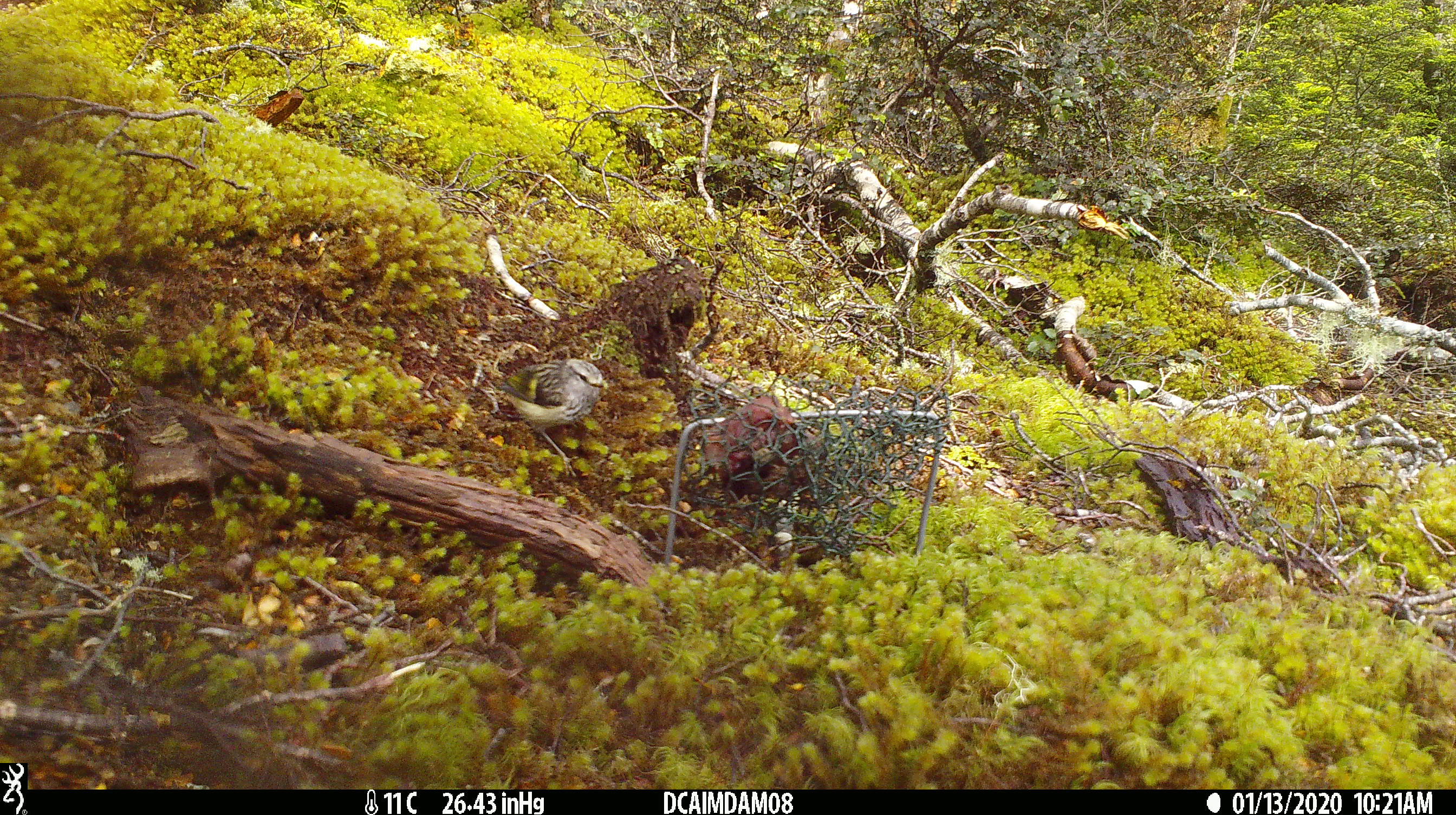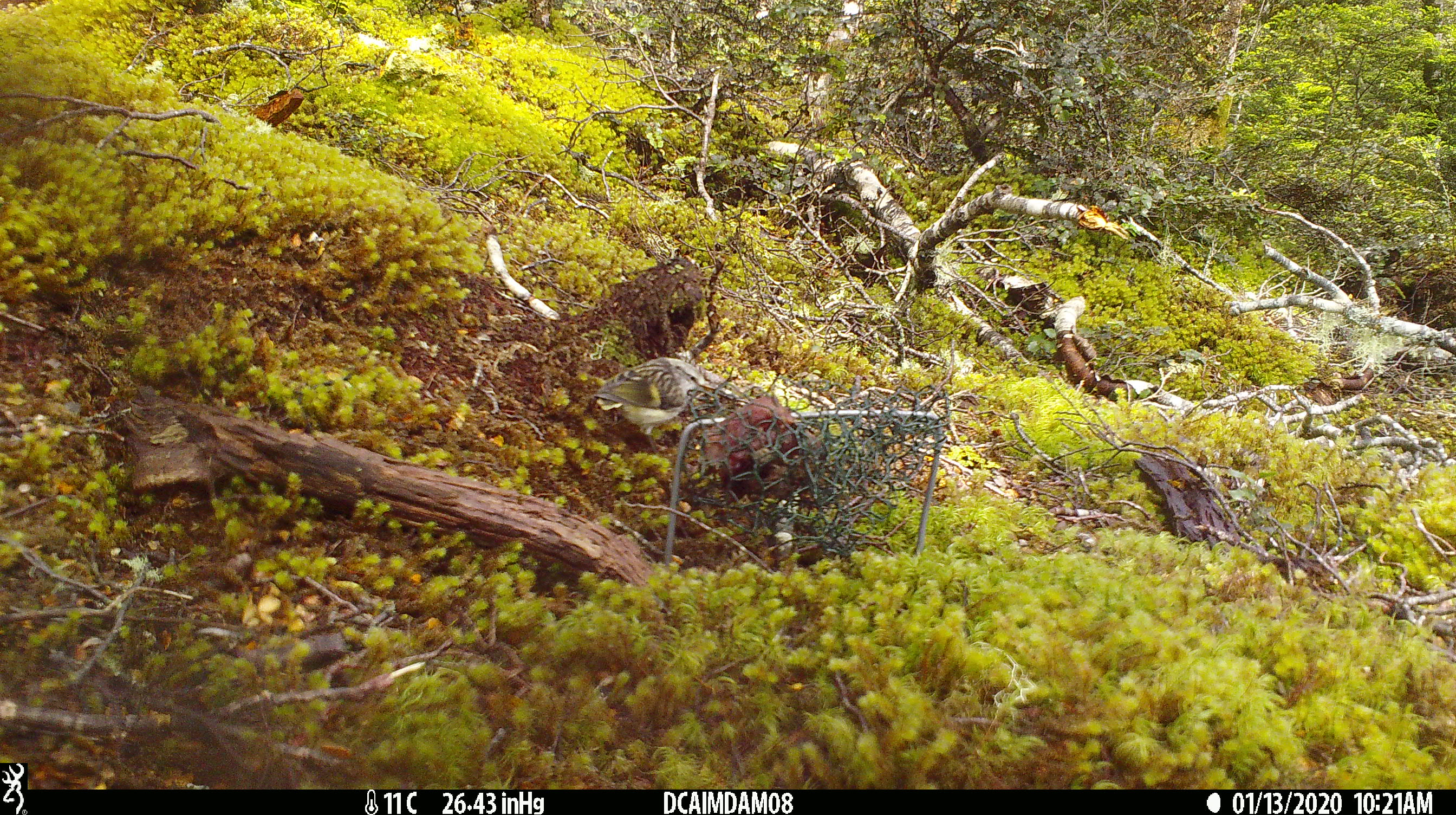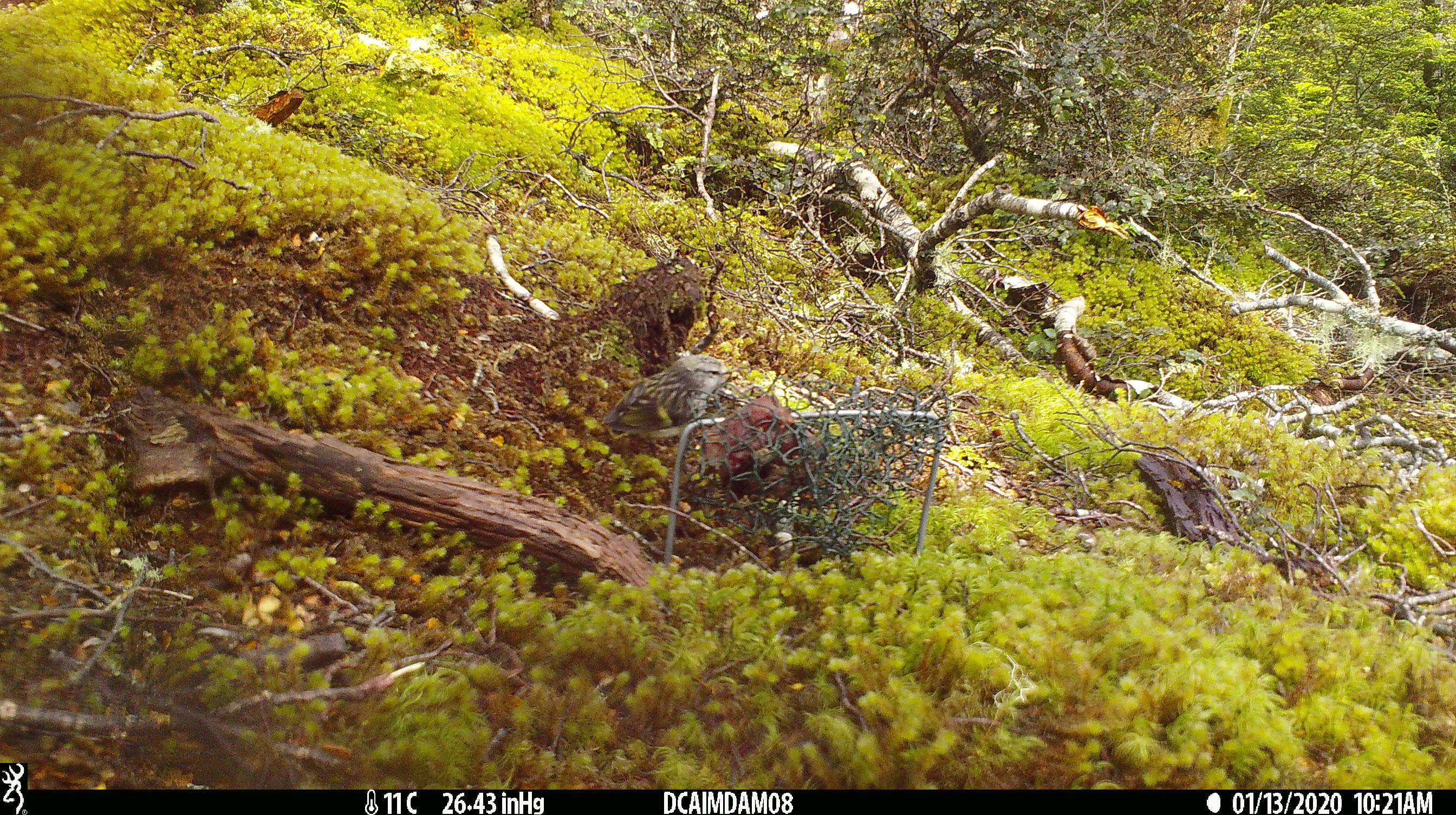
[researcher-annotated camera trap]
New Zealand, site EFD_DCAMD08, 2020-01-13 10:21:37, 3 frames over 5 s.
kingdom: Animalia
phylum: Chordata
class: Aves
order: Passeriformes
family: Acanthisittidae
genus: Acanthisitta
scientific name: Acanthisitta chloris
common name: rifleman